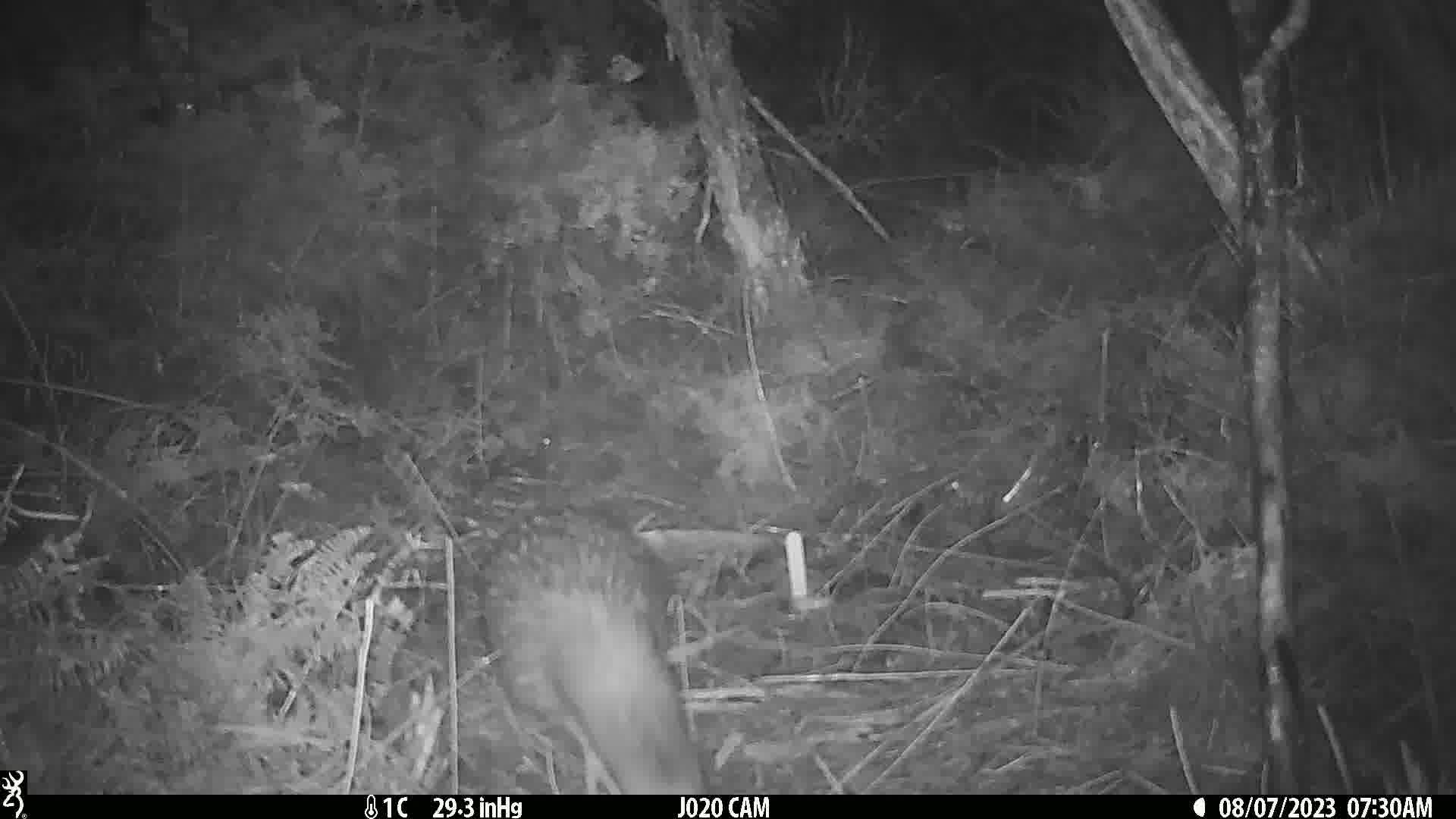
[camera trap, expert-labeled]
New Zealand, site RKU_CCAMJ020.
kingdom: Animalia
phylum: Chordata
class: Aves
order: Apterygiformes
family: Apterygidae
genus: Apteryx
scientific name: Apteryx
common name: kiwi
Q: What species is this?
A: Kiwi (Apteryx).